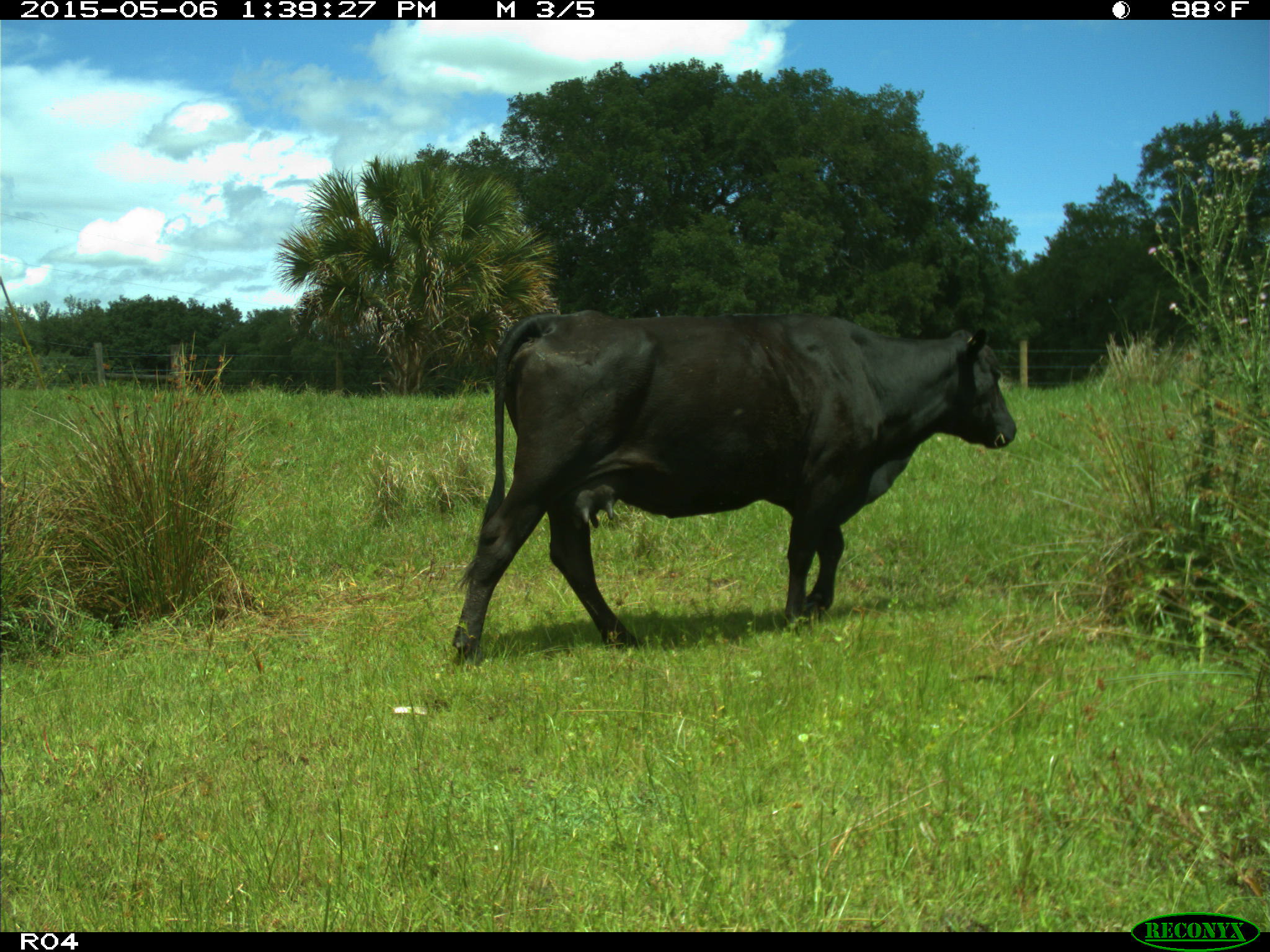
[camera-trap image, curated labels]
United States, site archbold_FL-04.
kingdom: Animalia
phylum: Chordata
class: Mammalia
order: Artiodactyla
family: Bovidae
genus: Bos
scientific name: Bos taurus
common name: domestic cow